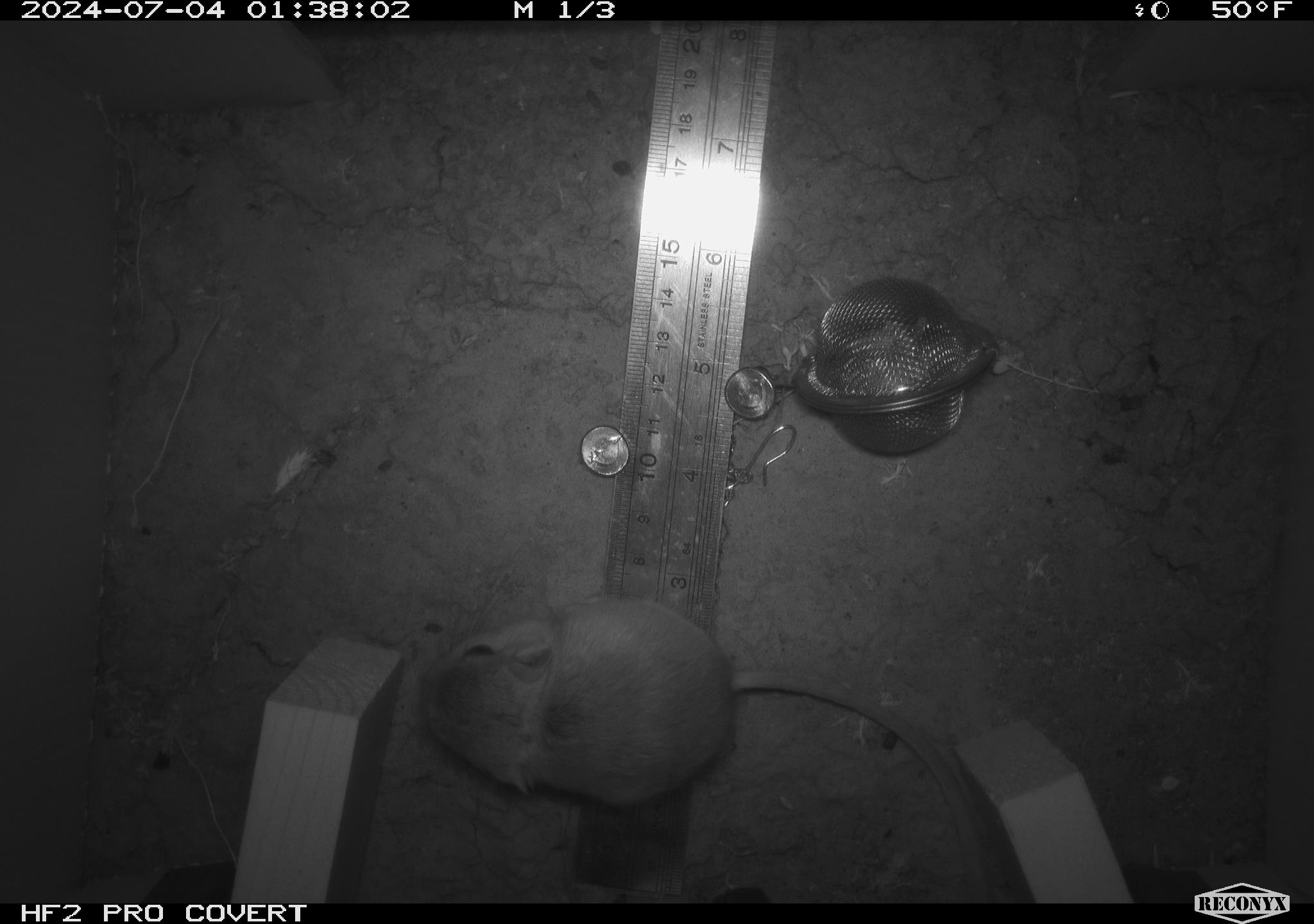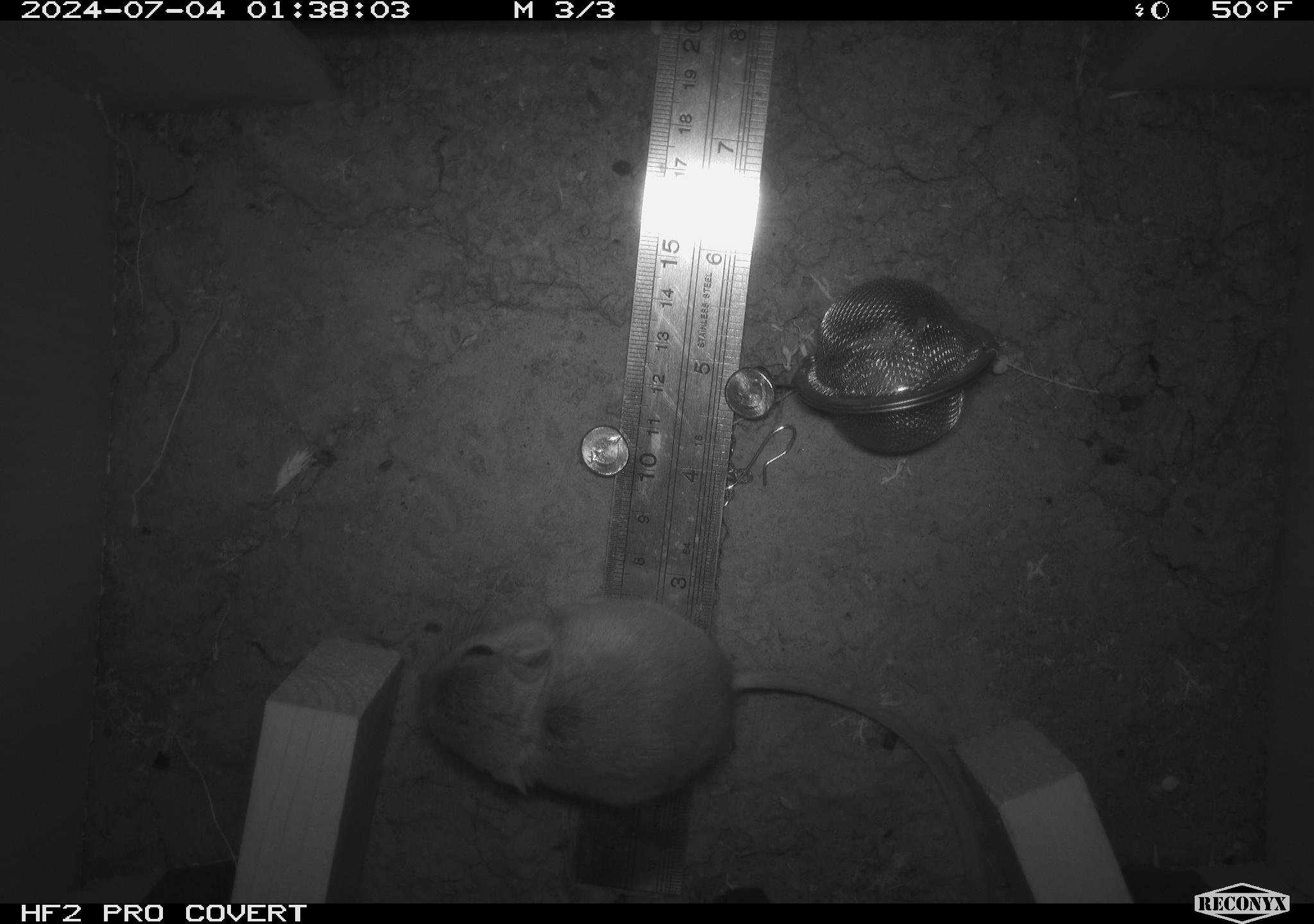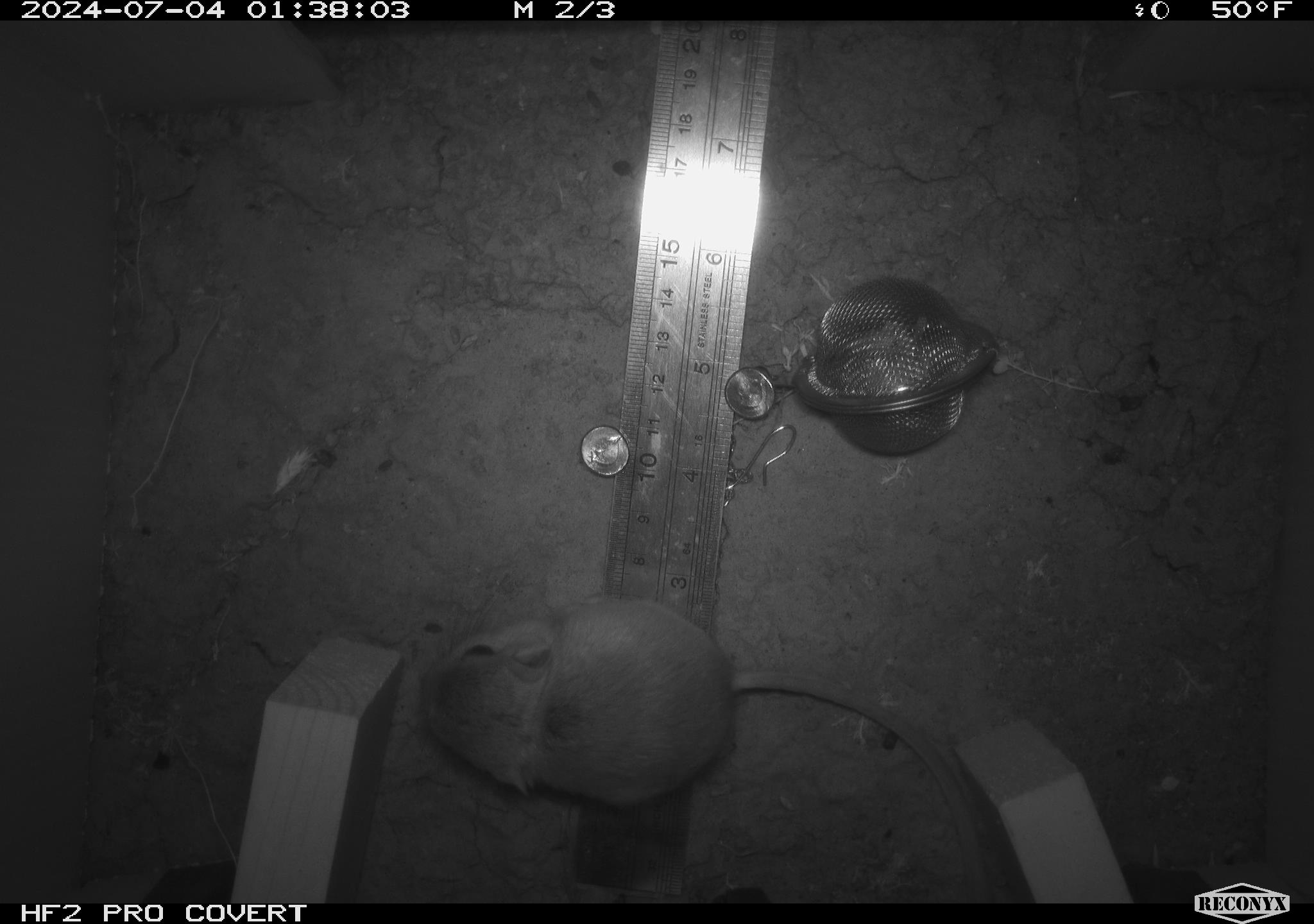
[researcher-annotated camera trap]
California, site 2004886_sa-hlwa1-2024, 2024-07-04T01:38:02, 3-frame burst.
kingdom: Animalia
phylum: Chordata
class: Mammalia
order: Rodentia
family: Heteromyidae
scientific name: Heteromyidae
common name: kangaroo rats and pocket mice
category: heteromyidae family